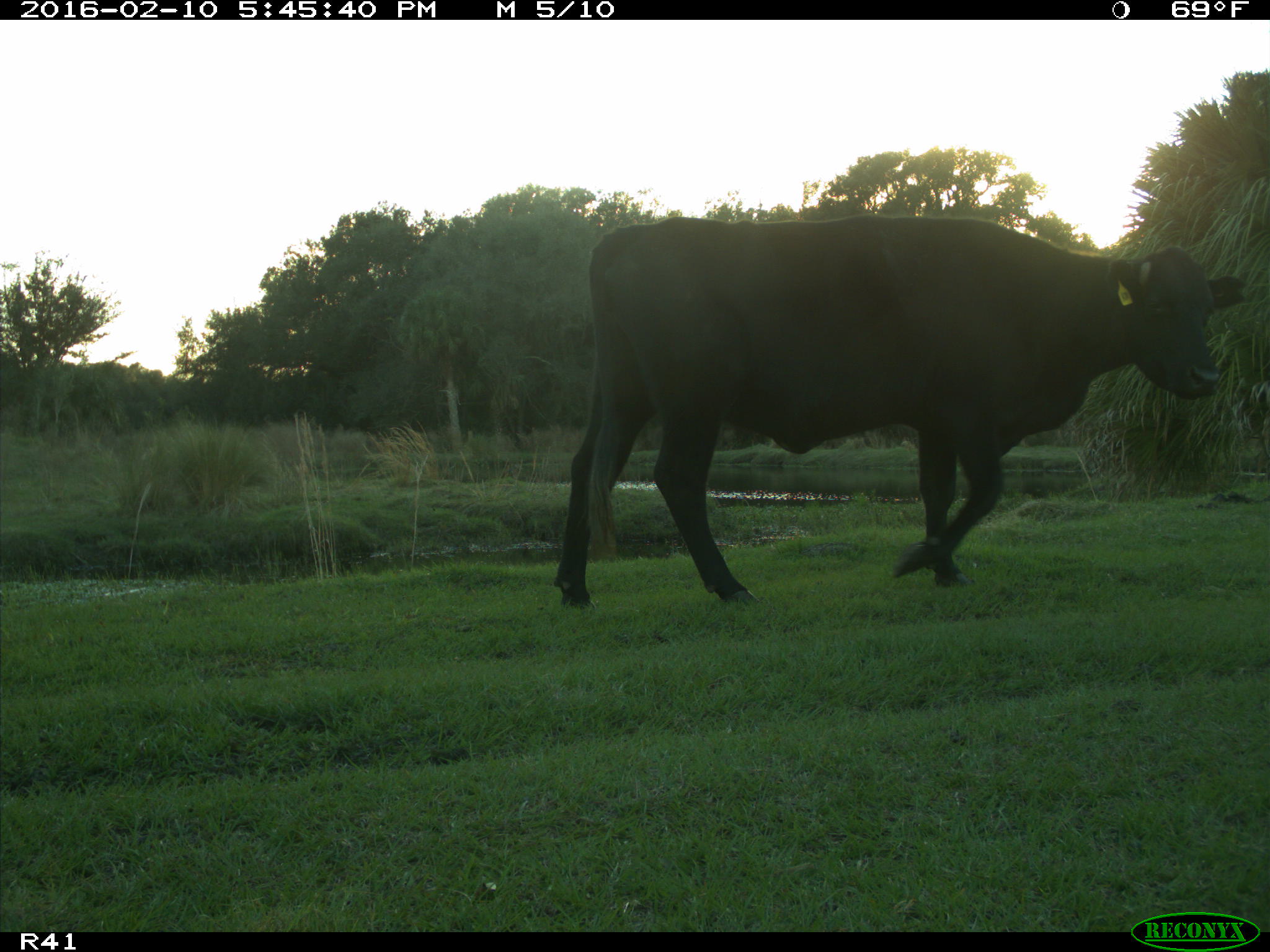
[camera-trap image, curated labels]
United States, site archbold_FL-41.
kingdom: Animalia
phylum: Chordata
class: Mammalia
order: Artiodactyla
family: Bovidae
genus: Bos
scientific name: Bos taurus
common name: domestic cow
Bos taurus (domestic cow).